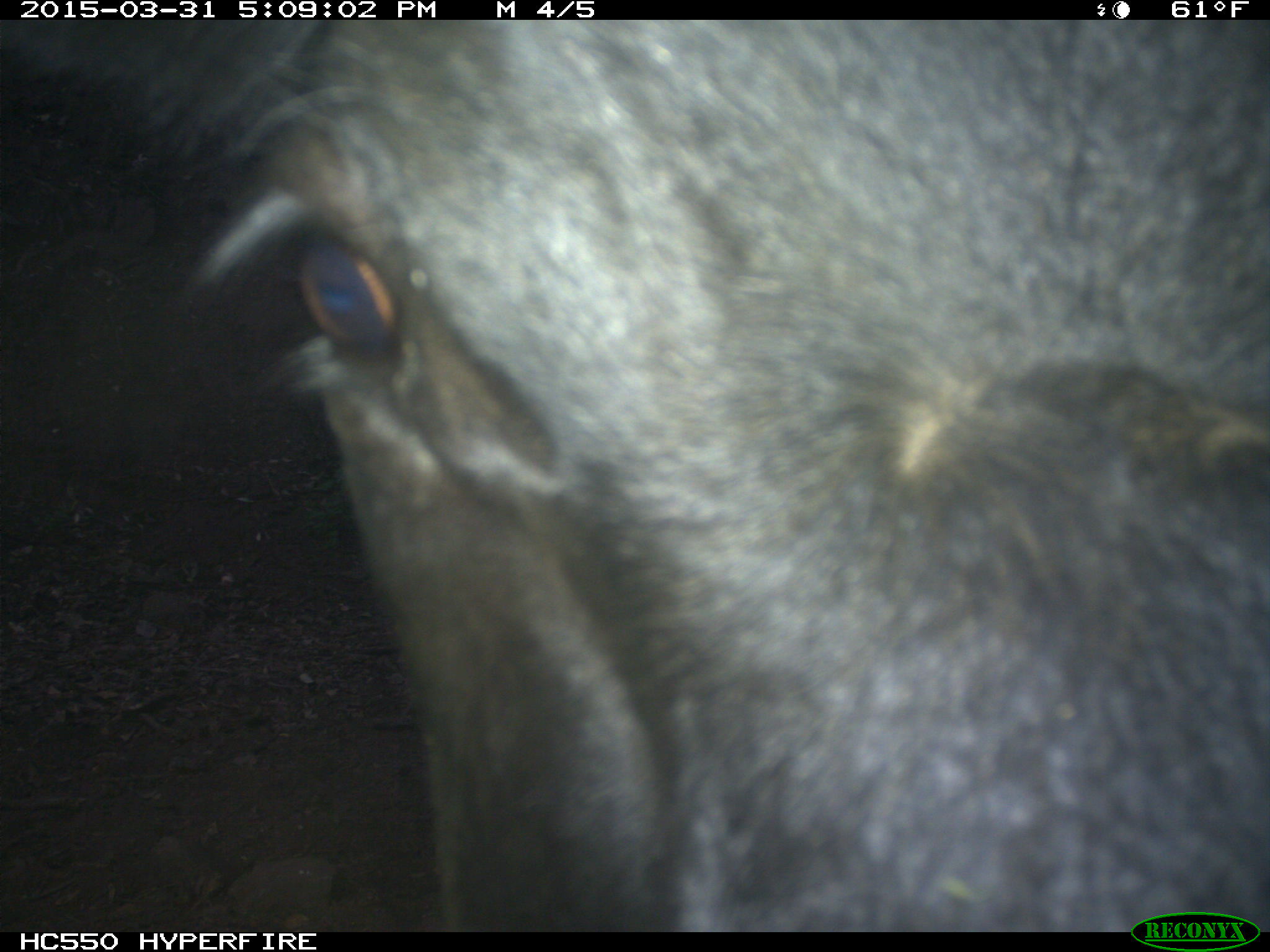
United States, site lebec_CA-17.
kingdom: Animalia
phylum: Chordata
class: Mammalia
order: Artiodactyla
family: Bovidae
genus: Bos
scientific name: Bos taurus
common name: domestic cow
Bos taurus (domestic cow).